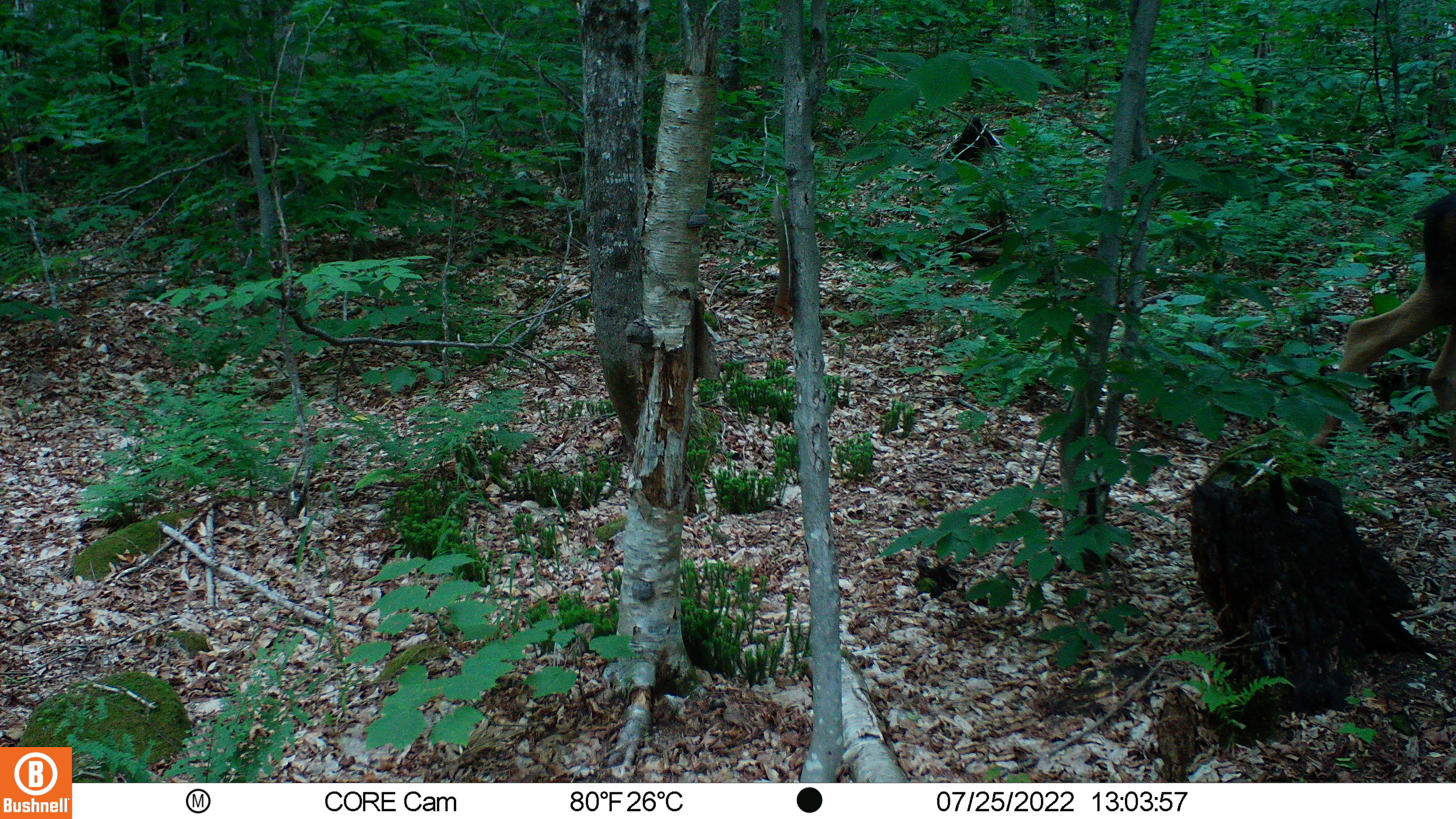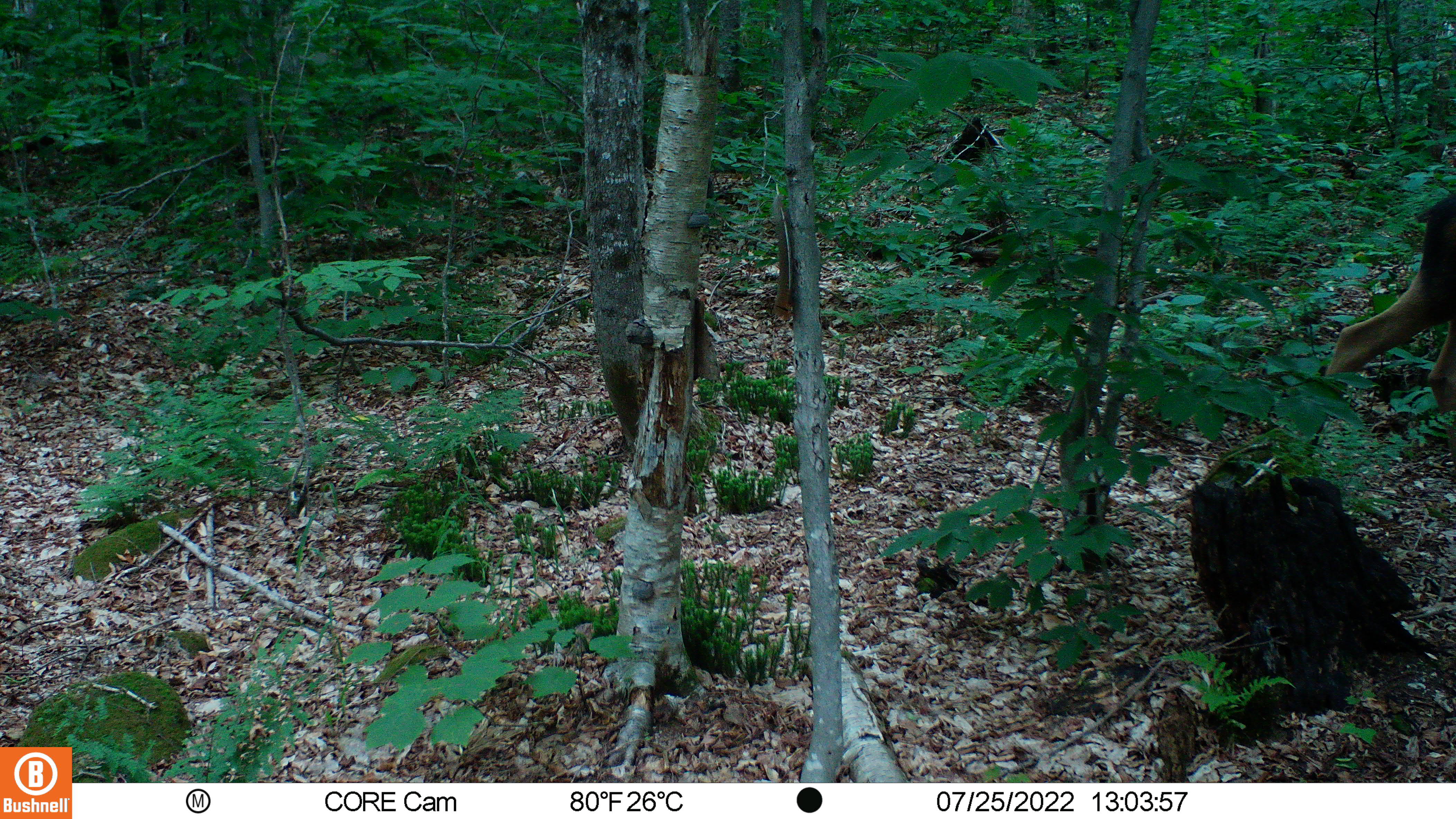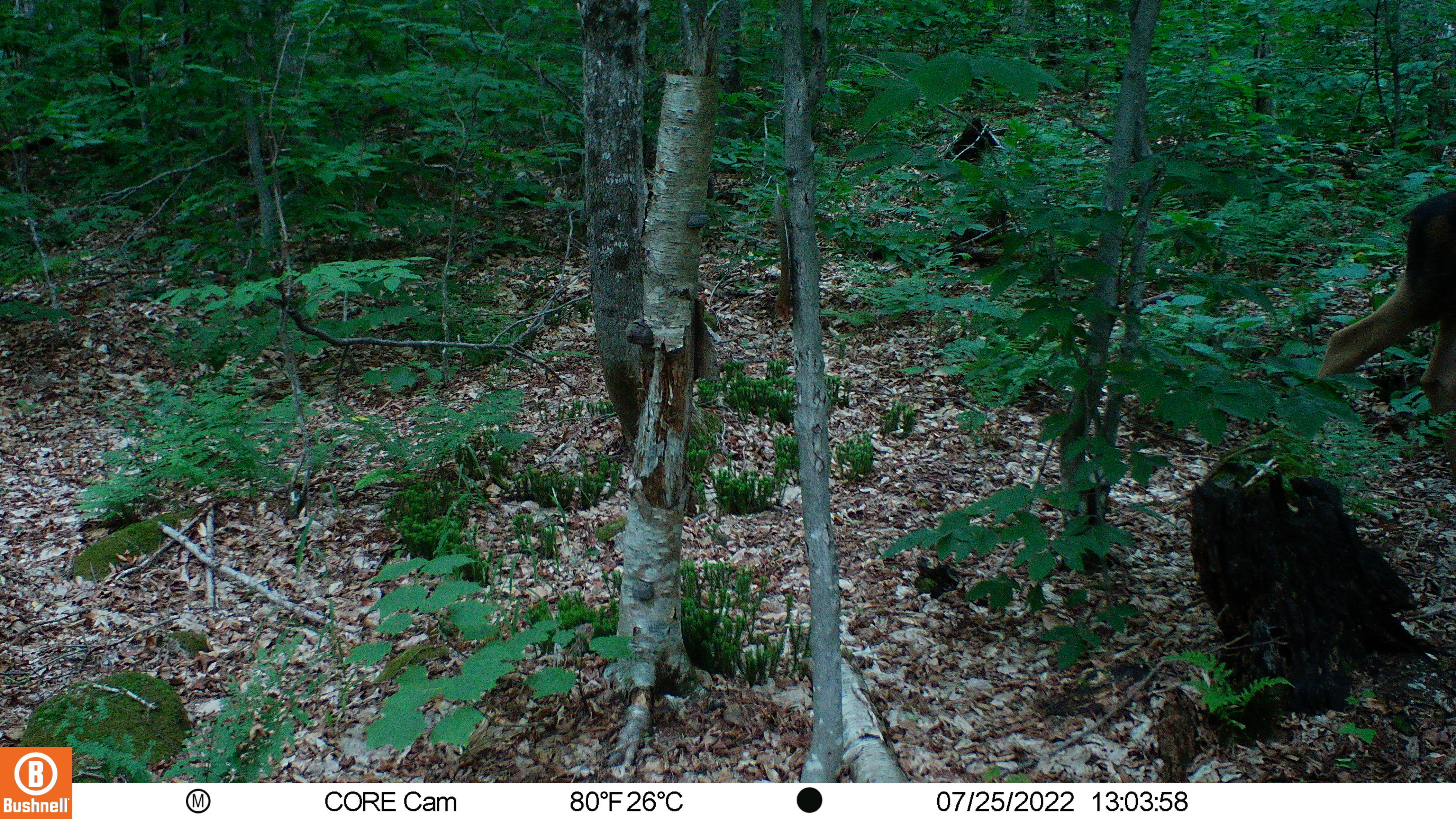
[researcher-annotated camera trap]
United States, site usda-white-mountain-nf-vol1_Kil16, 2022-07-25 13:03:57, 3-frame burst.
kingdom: Animalia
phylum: Chordata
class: Mammalia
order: Artiodactyla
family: Cervidae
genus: Alces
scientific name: Alces alces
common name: moose